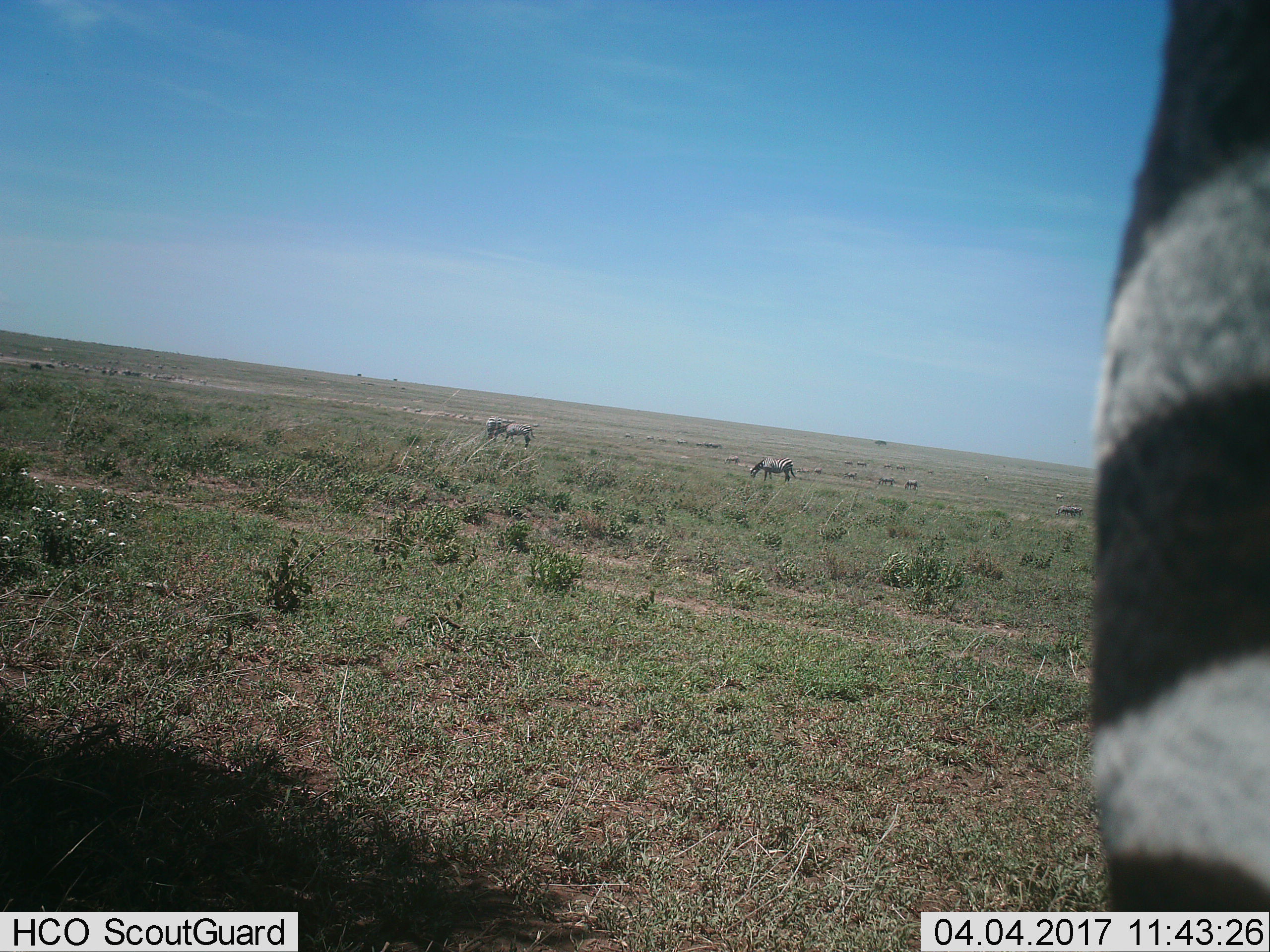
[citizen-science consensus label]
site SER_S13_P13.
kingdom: Animalia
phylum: Chordata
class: Mammalia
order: Perissodactyla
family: Equidae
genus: Equus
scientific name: Equus quagga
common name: plains zebra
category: zebraplains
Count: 11-50.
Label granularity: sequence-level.